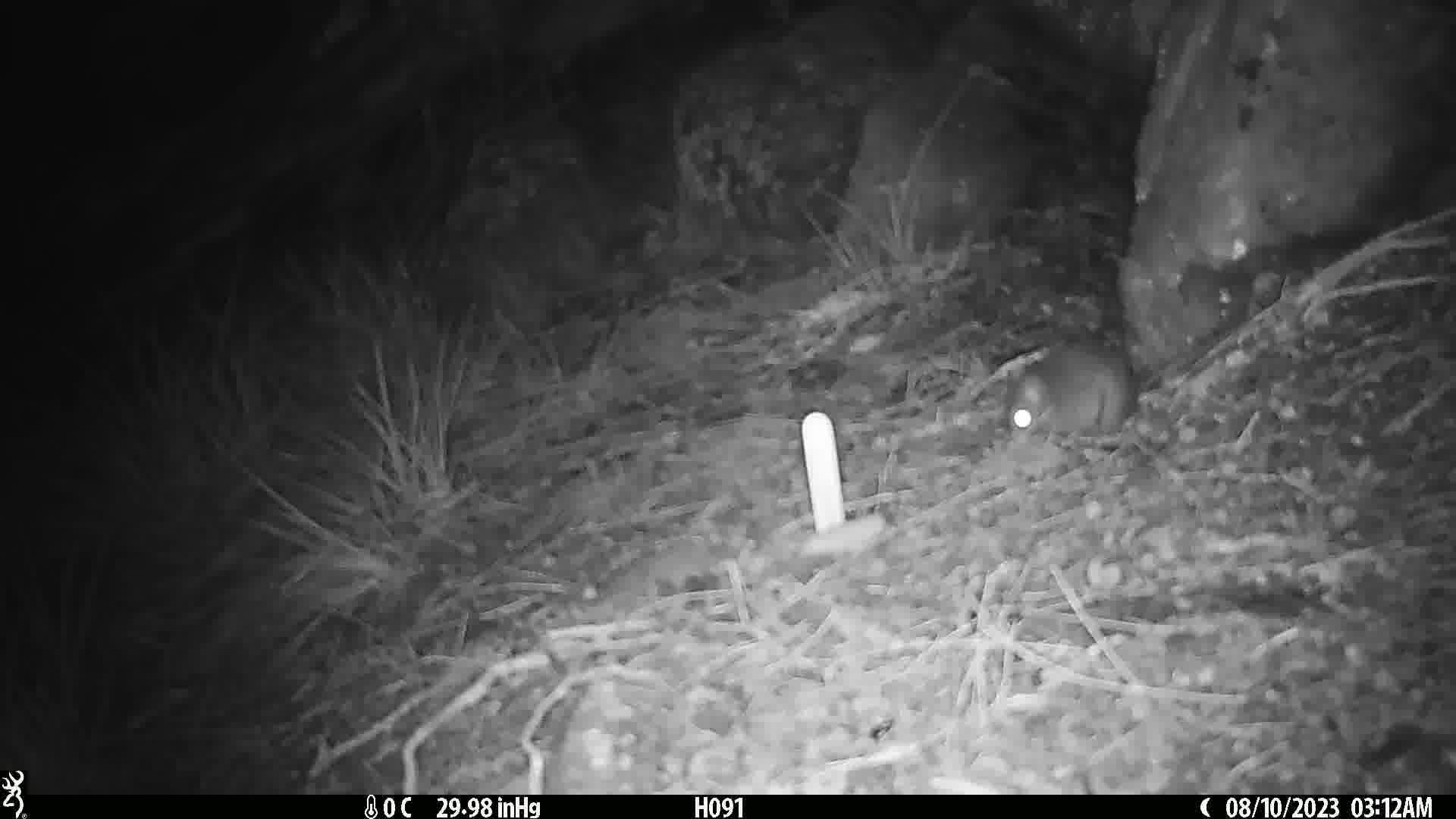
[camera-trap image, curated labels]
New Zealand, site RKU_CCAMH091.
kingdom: Animalia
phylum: Chordata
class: Mammalia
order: Rodentia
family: Muridae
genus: Rattus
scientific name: Rattus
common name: rat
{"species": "rat (Rattus)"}